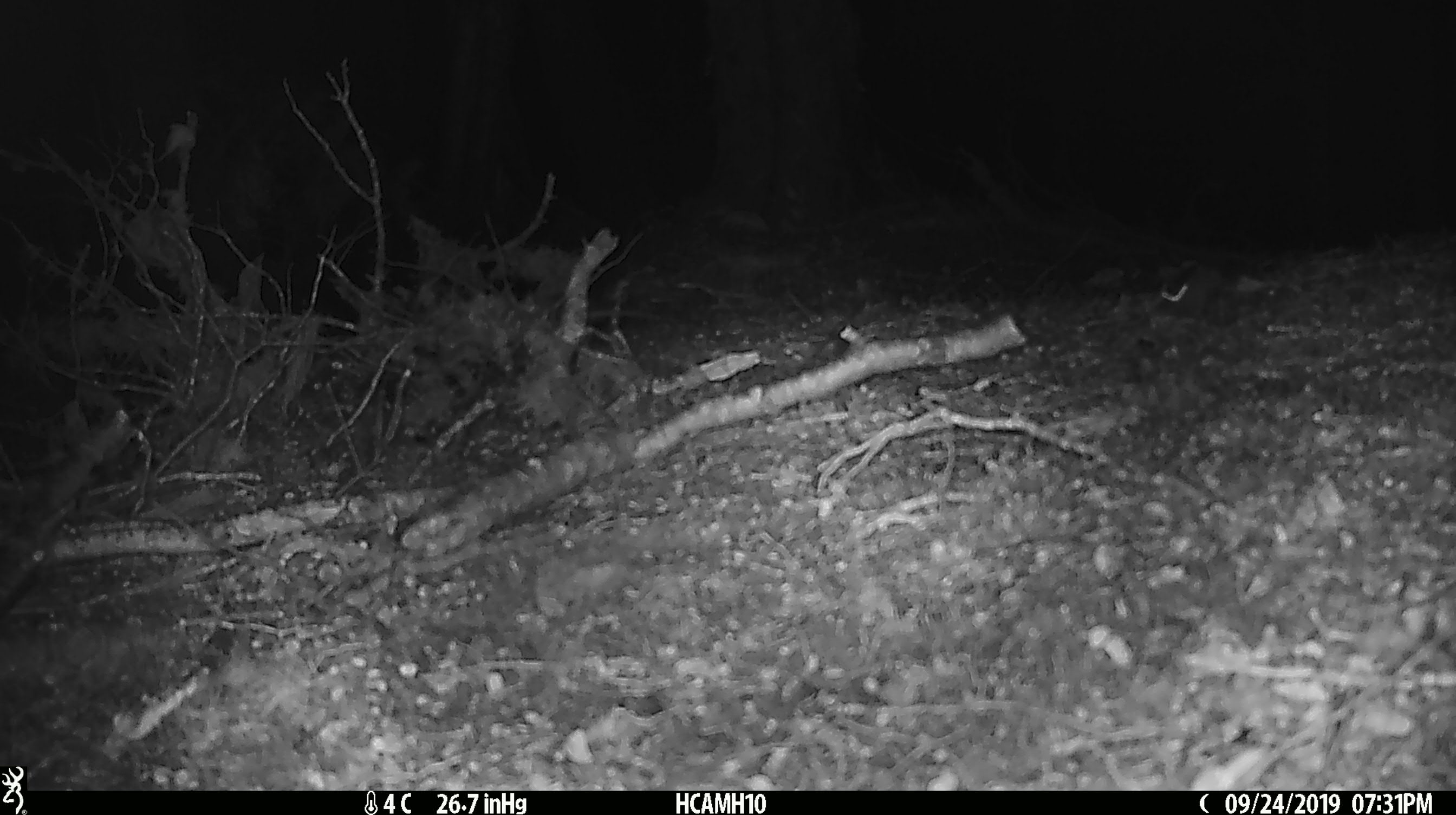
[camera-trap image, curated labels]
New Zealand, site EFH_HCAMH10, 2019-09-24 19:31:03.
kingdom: Animalia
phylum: Chordata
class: Mammalia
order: Rodentia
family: Muridae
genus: Mus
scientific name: Mus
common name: mouse